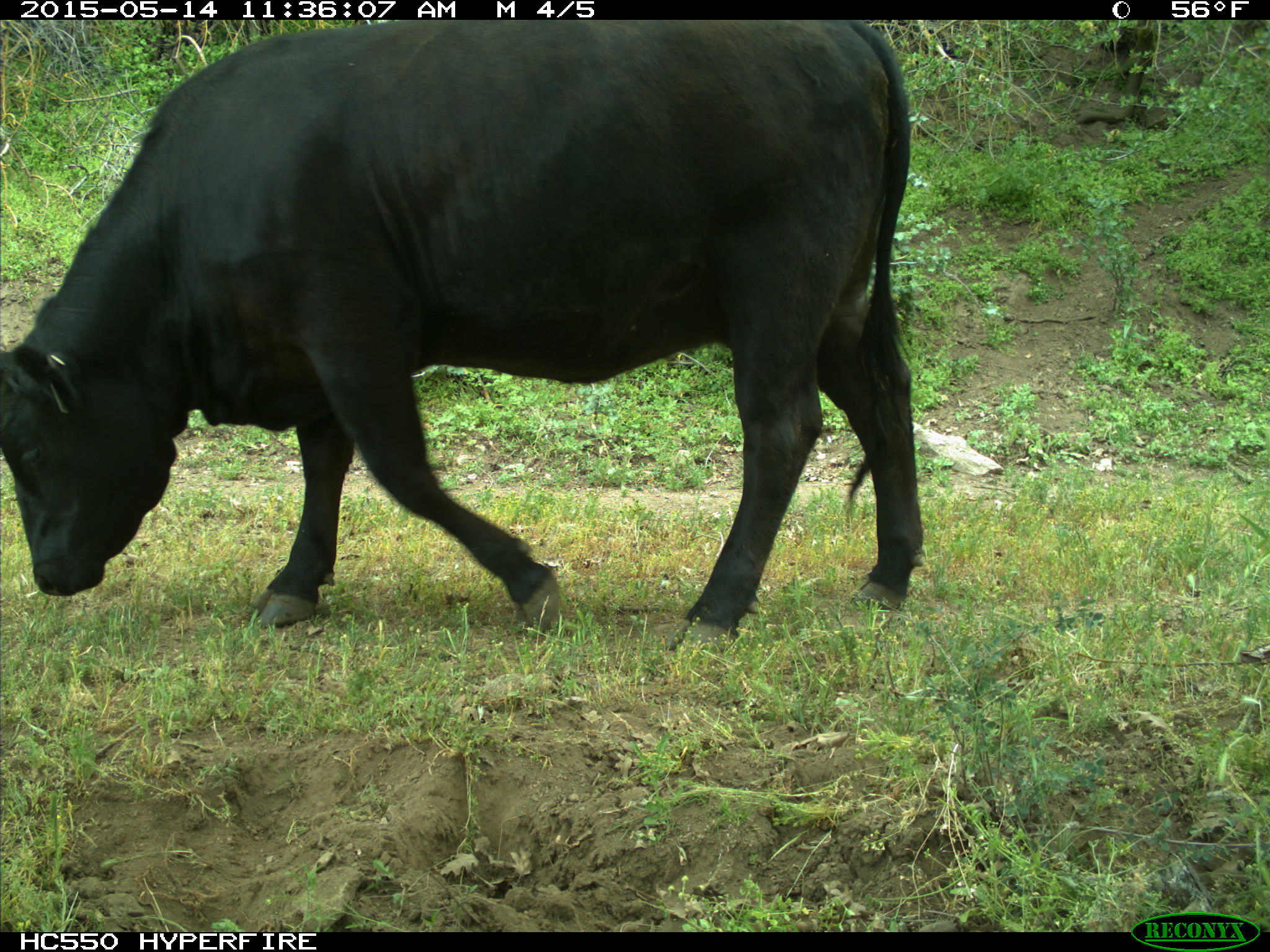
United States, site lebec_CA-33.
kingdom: Animalia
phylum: Chordata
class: Mammalia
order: Artiodactyla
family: Bovidae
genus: Bos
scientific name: Bos taurus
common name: domestic cow